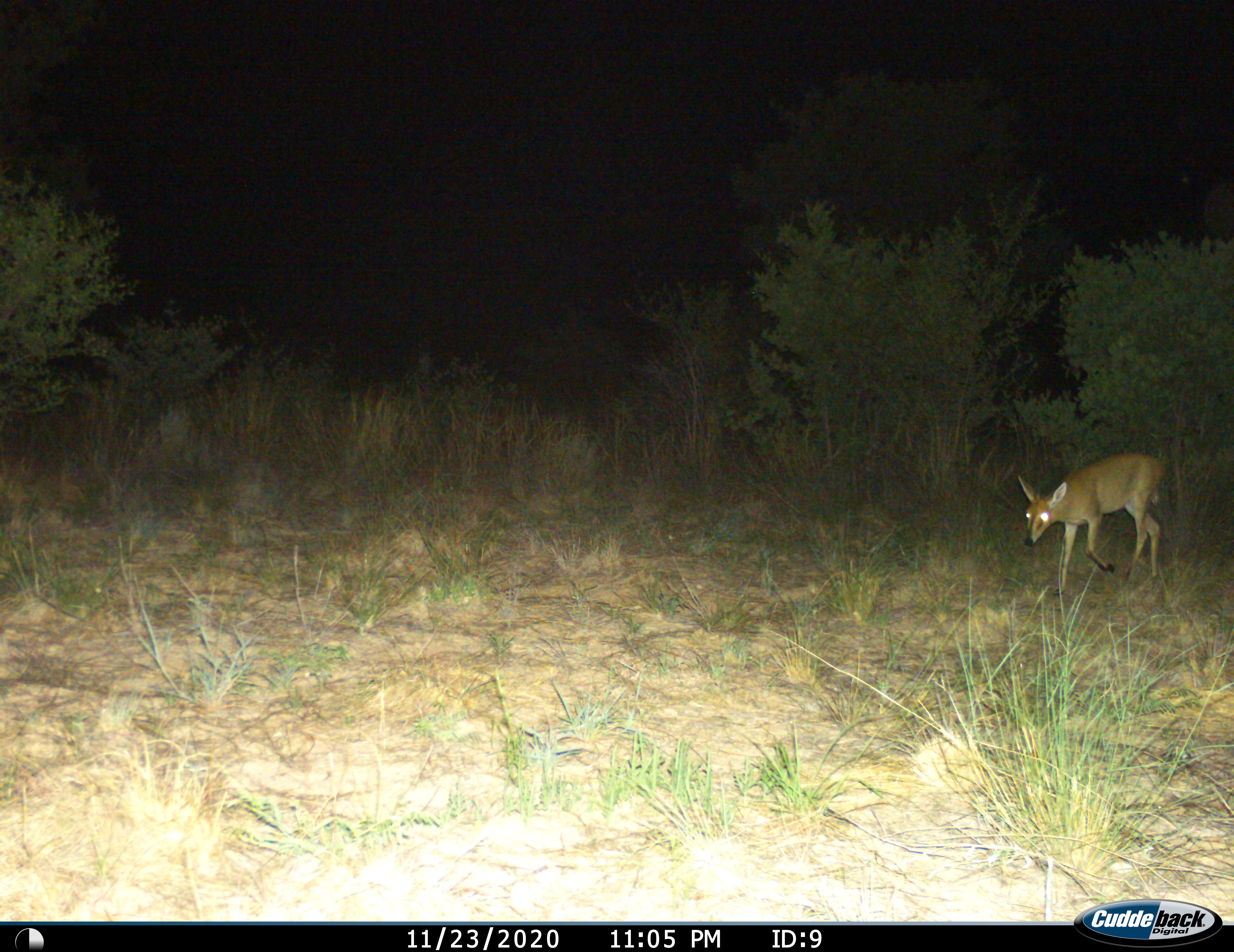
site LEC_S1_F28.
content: unidentified animal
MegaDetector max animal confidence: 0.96